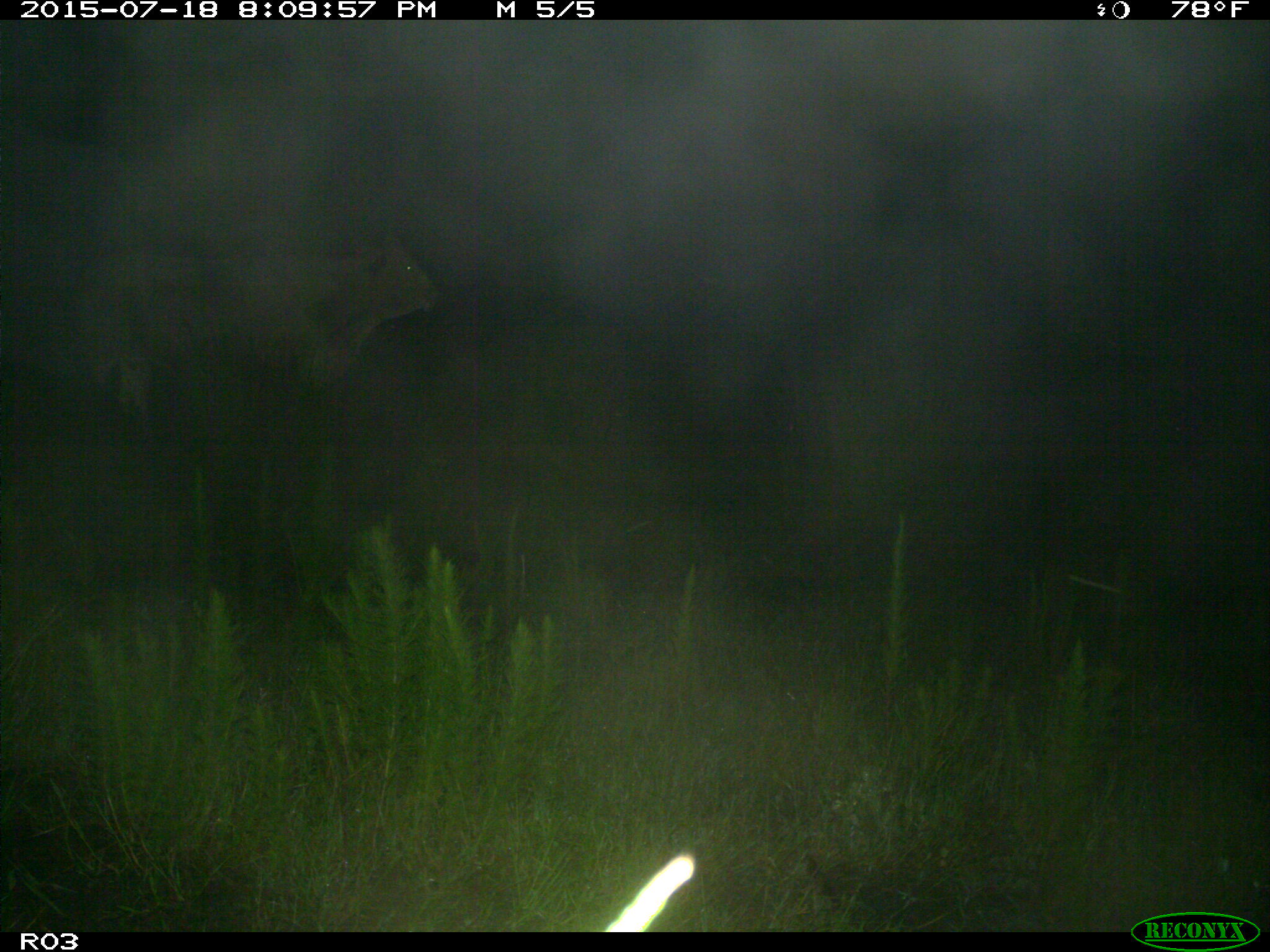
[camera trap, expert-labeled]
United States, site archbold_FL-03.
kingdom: Animalia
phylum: Chordata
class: Mammalia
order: Artiodactyla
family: Bovidae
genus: Bos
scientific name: Bos taurus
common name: domestic cow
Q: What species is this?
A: Bos taurus (domestic cow).